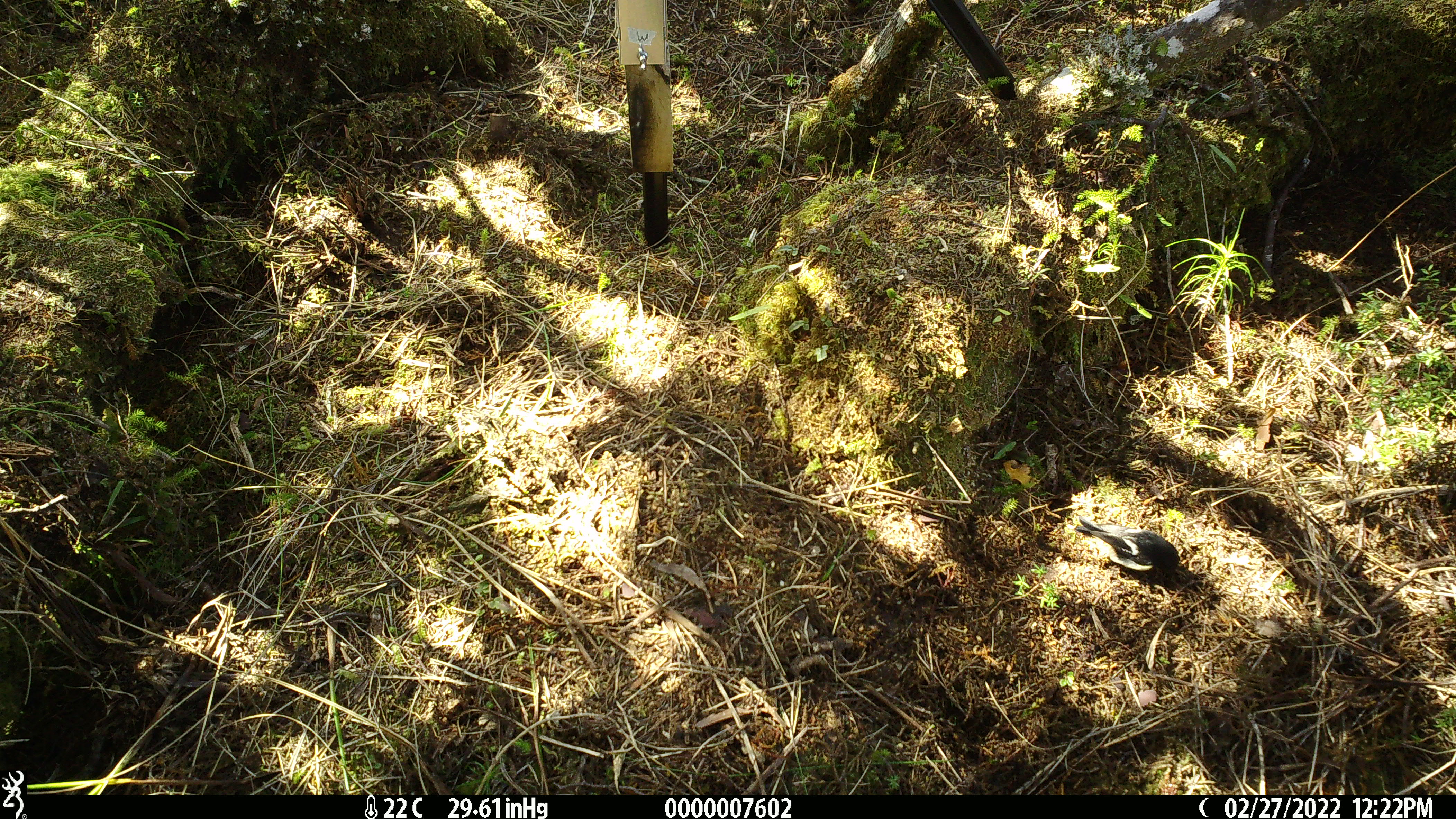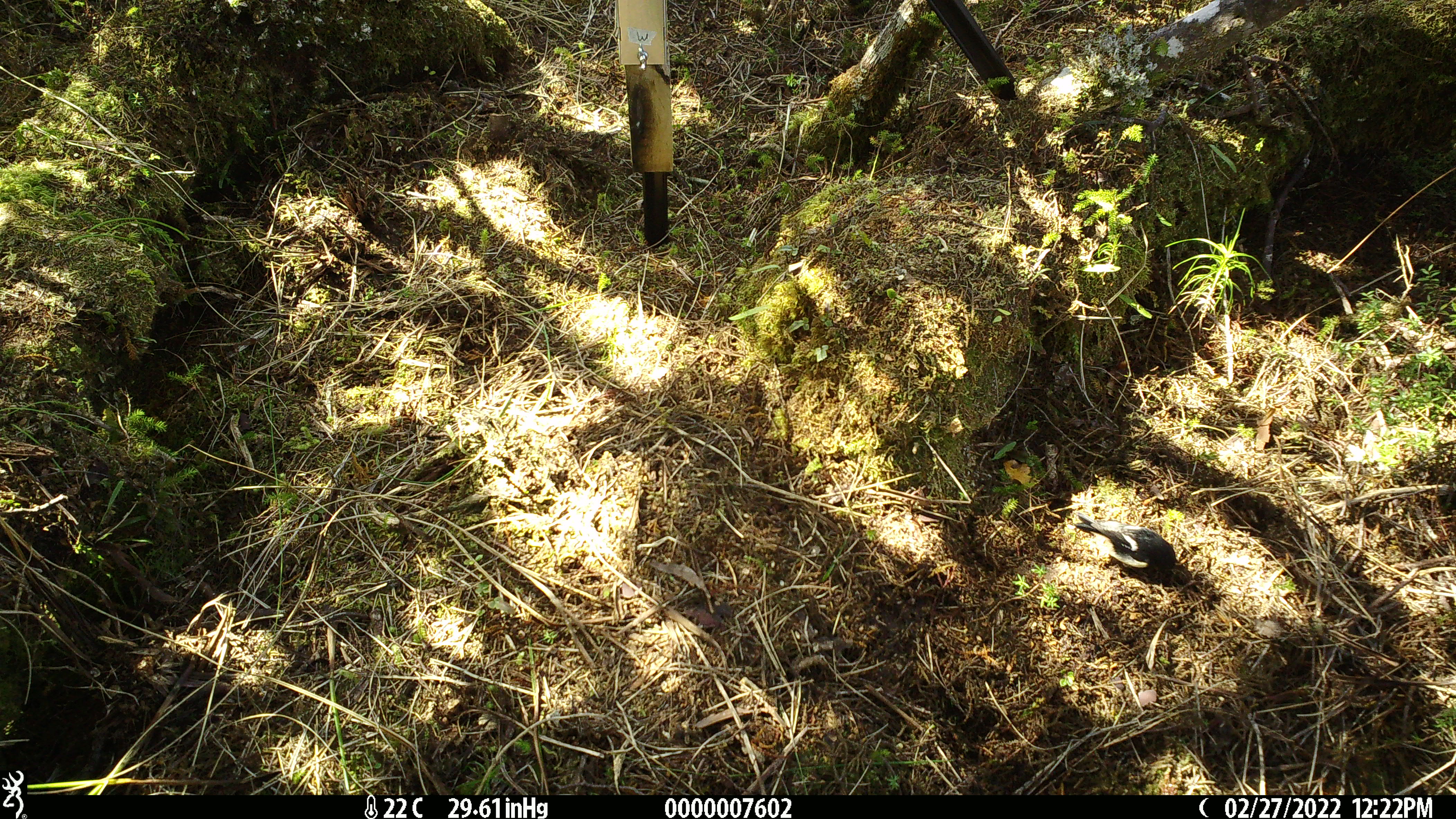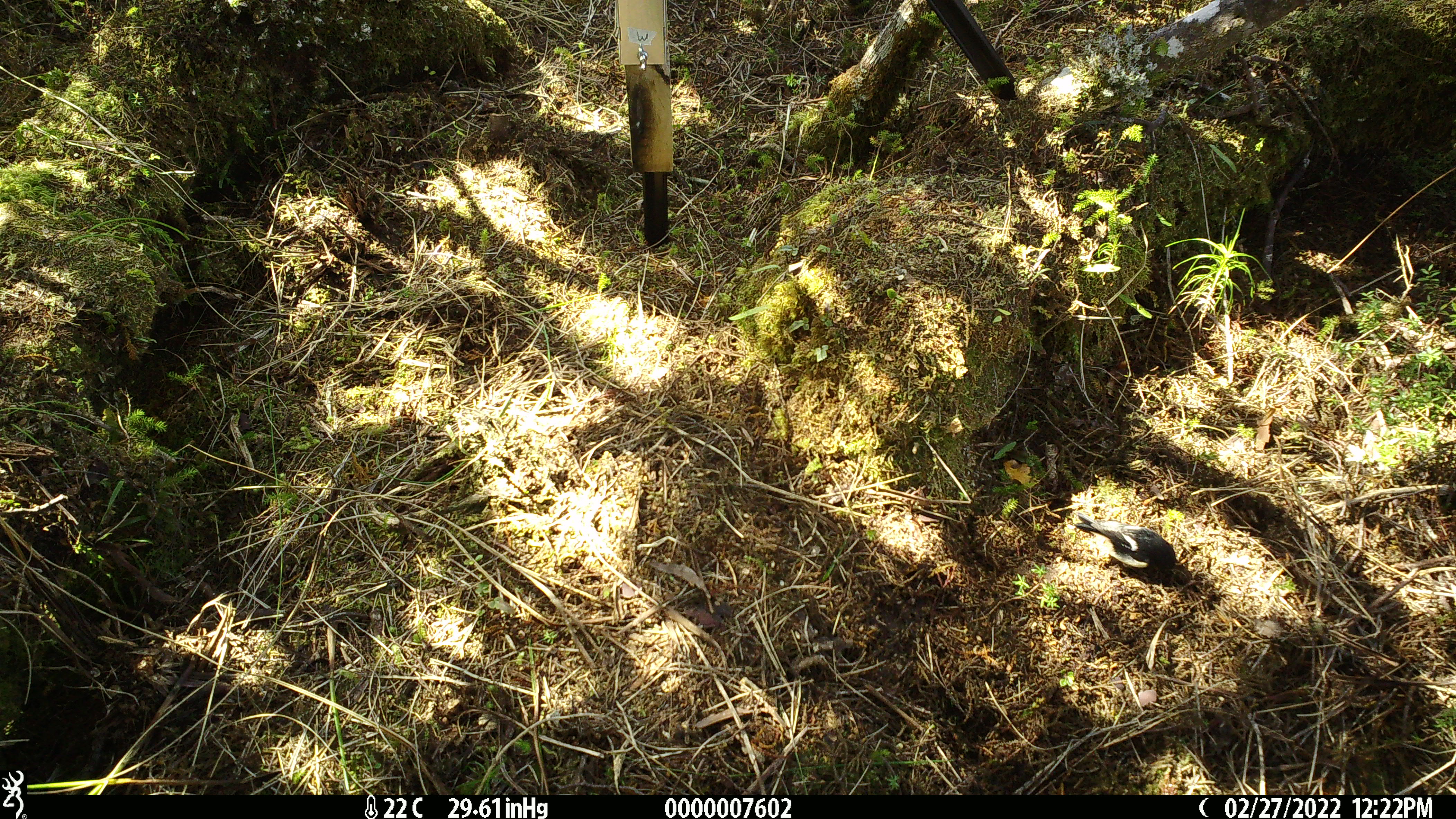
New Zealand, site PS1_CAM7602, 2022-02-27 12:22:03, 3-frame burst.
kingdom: Animalia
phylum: Chordata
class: Aves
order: Passeriformes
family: Petroicidae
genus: Petroica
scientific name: Petroica macrocephala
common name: tomtit